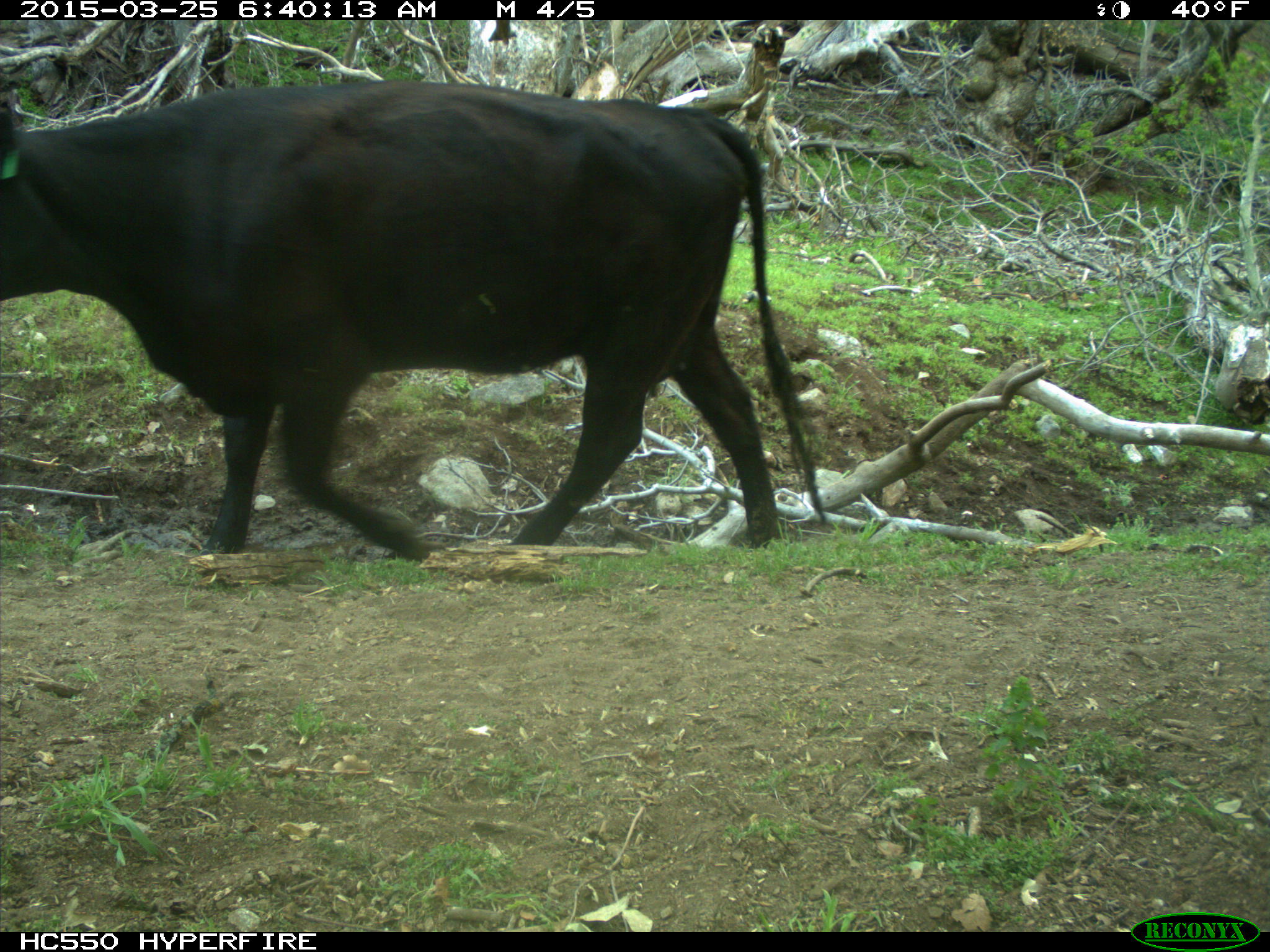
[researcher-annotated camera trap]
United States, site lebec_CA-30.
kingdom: Animalia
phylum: Chordata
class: Mammalia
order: Artiodactyla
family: Bovidae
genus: Bos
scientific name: Bos taurus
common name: domestic cow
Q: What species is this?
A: Bos taurus (domestic cow).